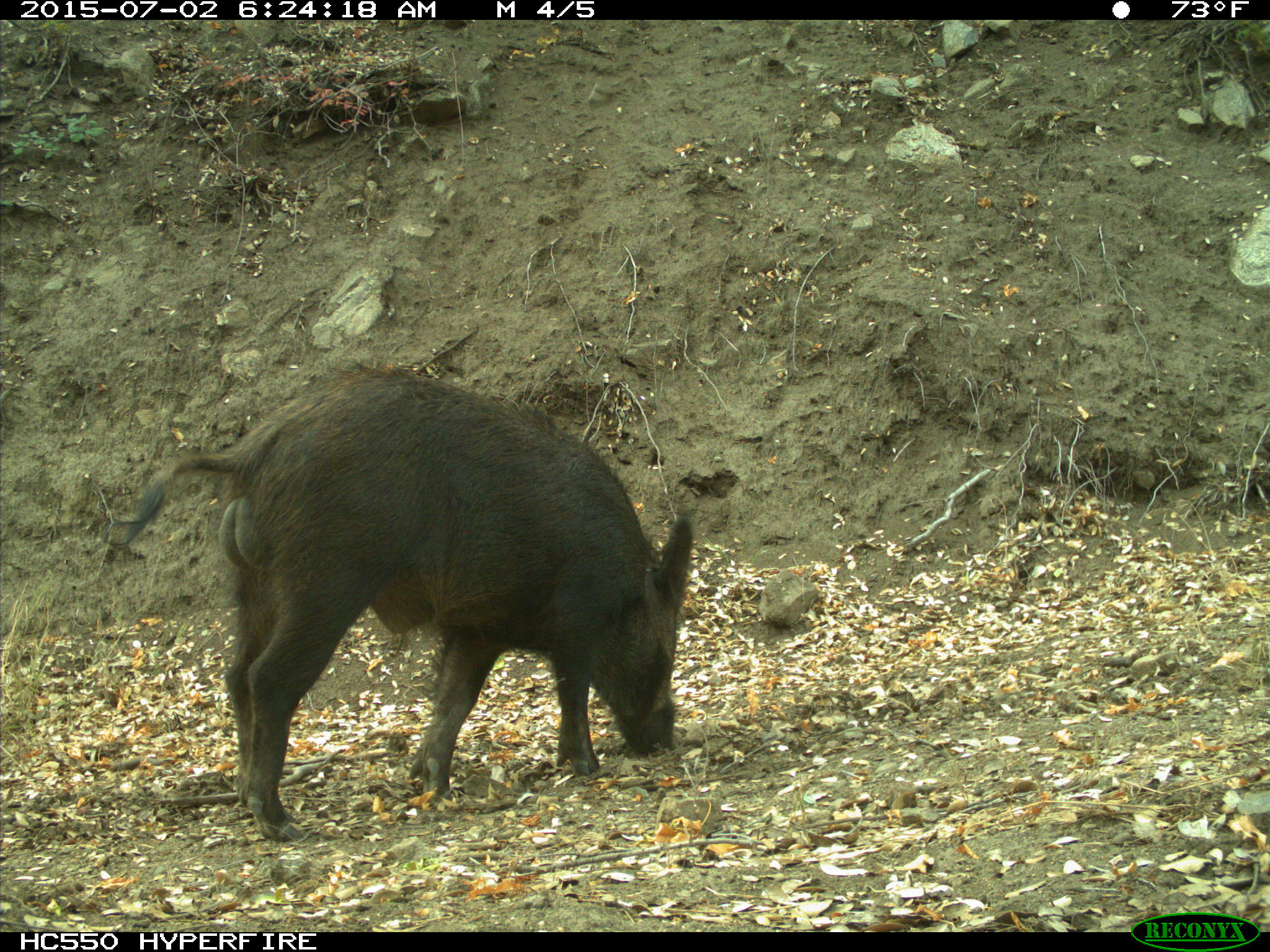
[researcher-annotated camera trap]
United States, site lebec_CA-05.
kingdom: Animalia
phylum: Chordata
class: Mammalia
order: Artiodactyla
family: Suidae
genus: Sus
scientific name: Sus scrofa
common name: wild boar